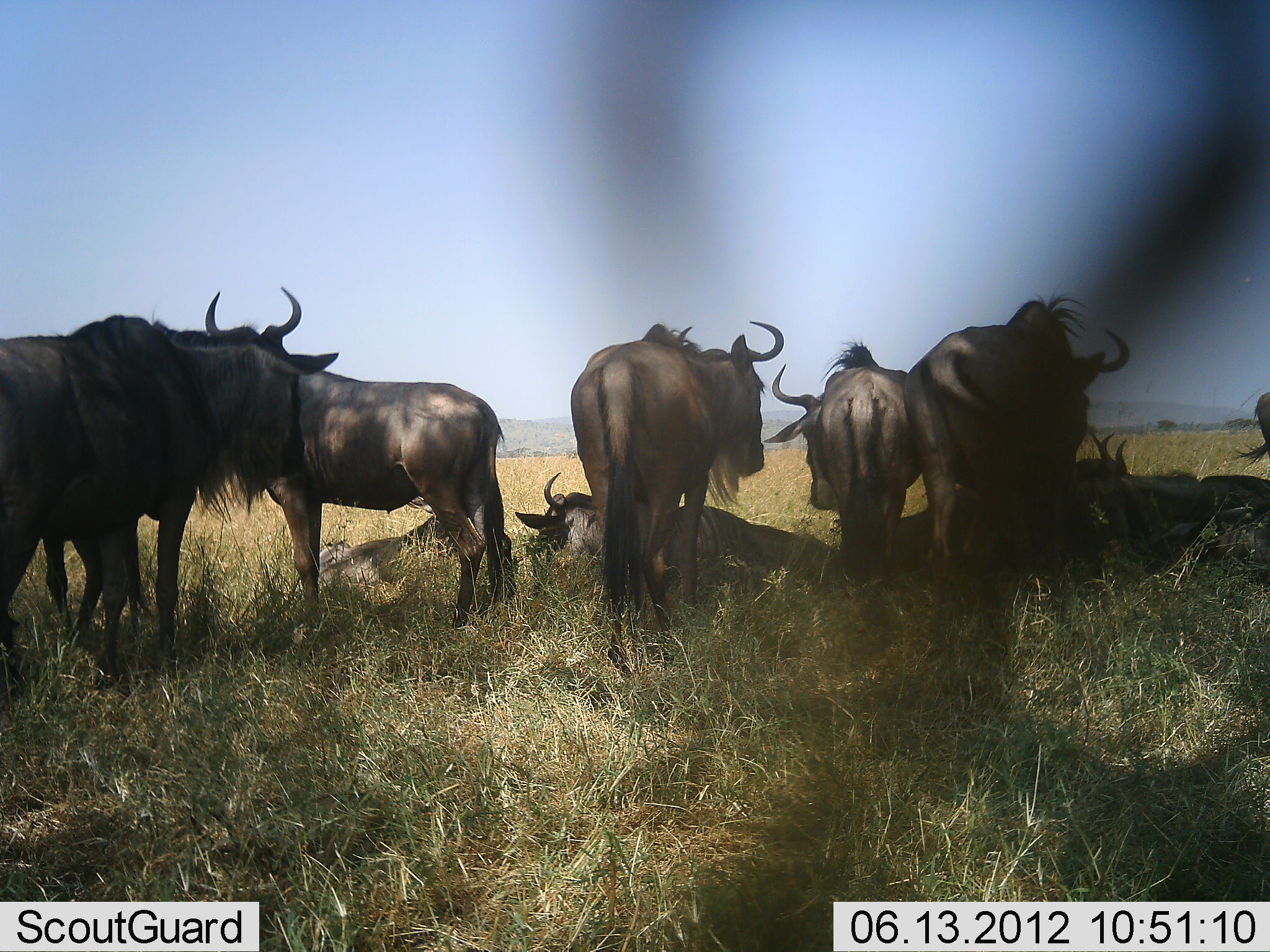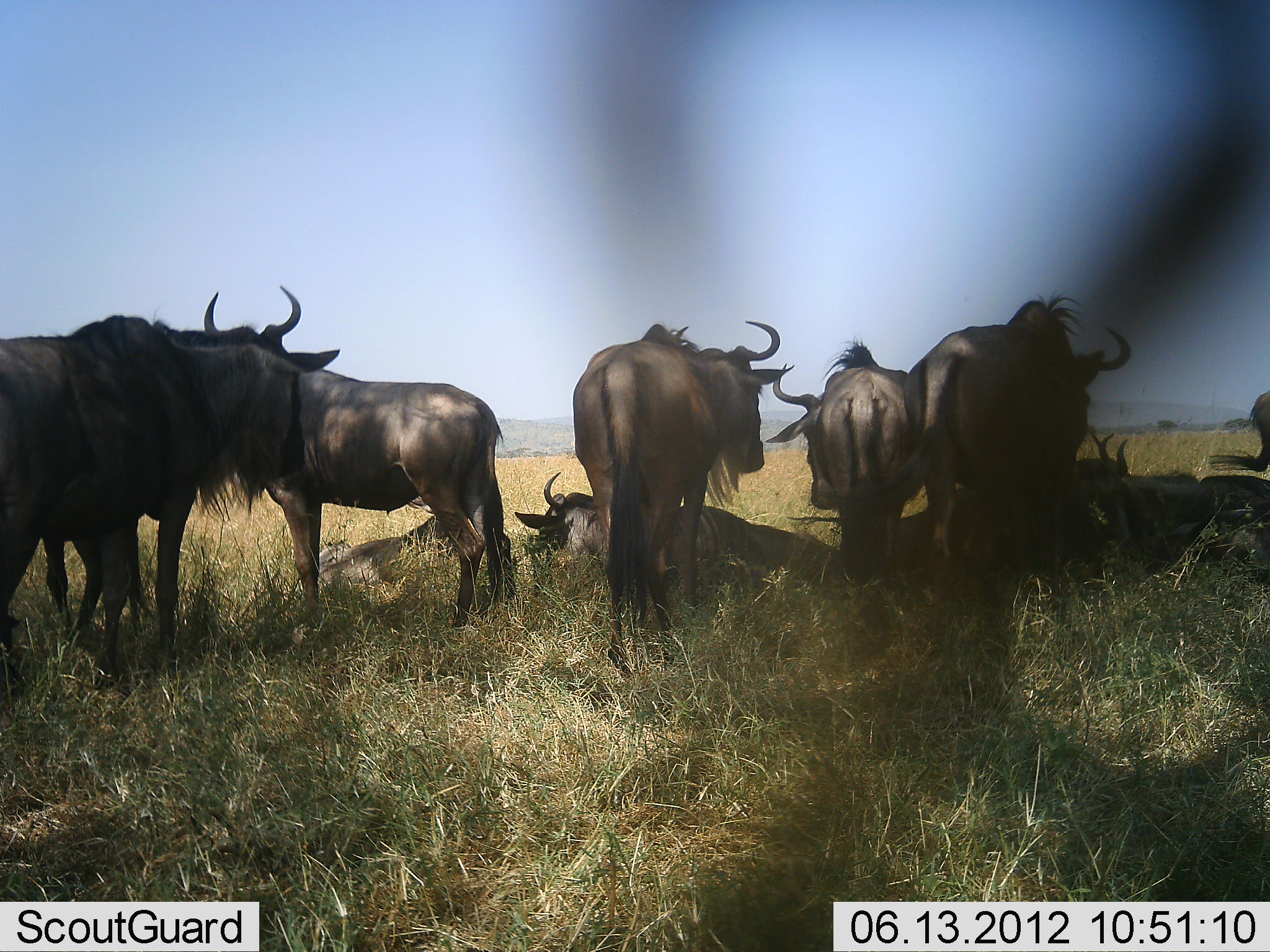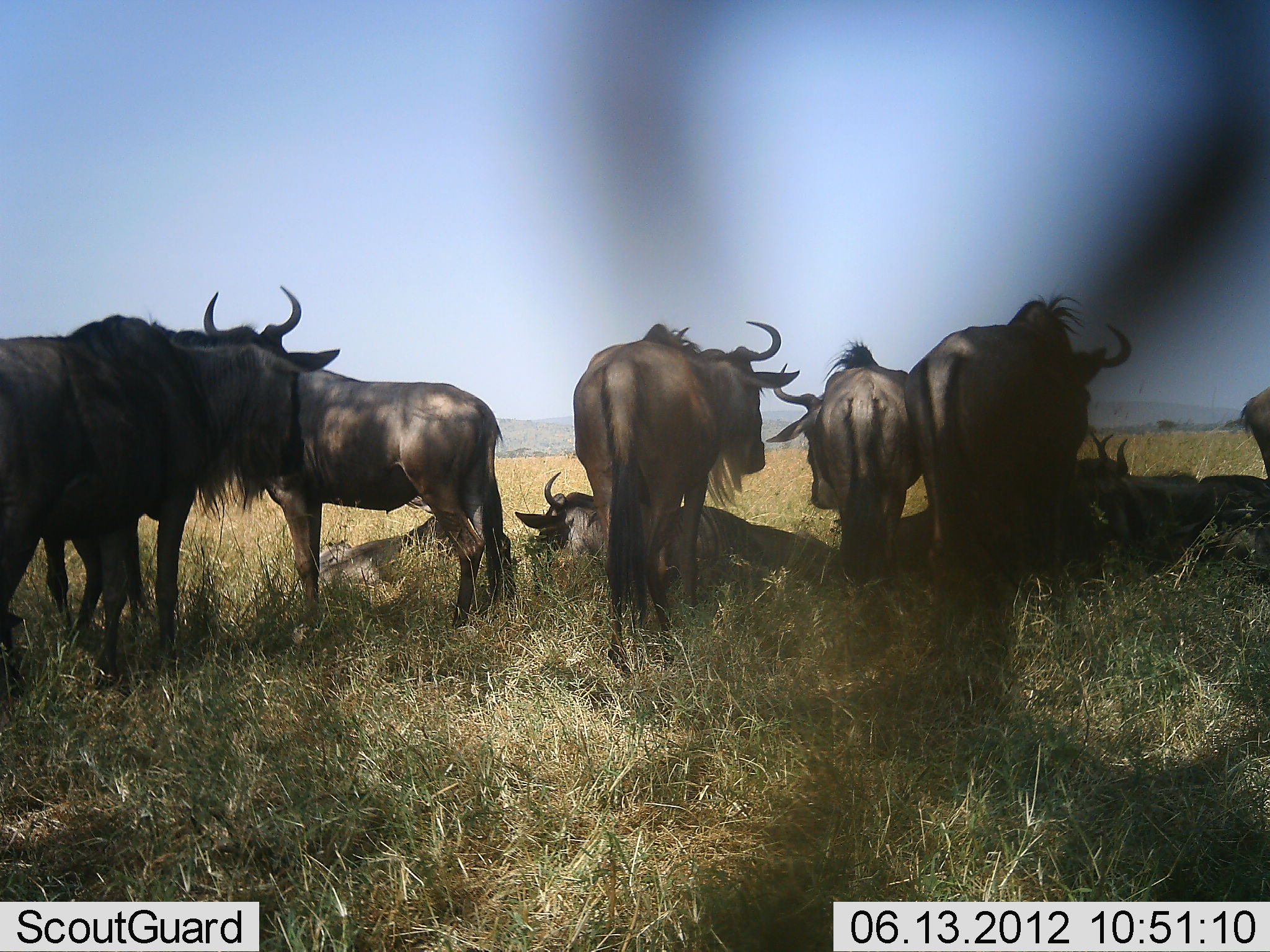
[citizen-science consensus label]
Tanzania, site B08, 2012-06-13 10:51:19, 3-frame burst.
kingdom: Animalia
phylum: Chordata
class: Mammalia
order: Artiodactyla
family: Bovidae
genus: Connochaetes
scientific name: Connochaetes taurinus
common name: blue wildebeest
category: wildebeest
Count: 11-50.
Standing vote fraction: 70%.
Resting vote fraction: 100%.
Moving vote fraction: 0%.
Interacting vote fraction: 0%.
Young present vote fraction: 0%.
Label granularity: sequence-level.